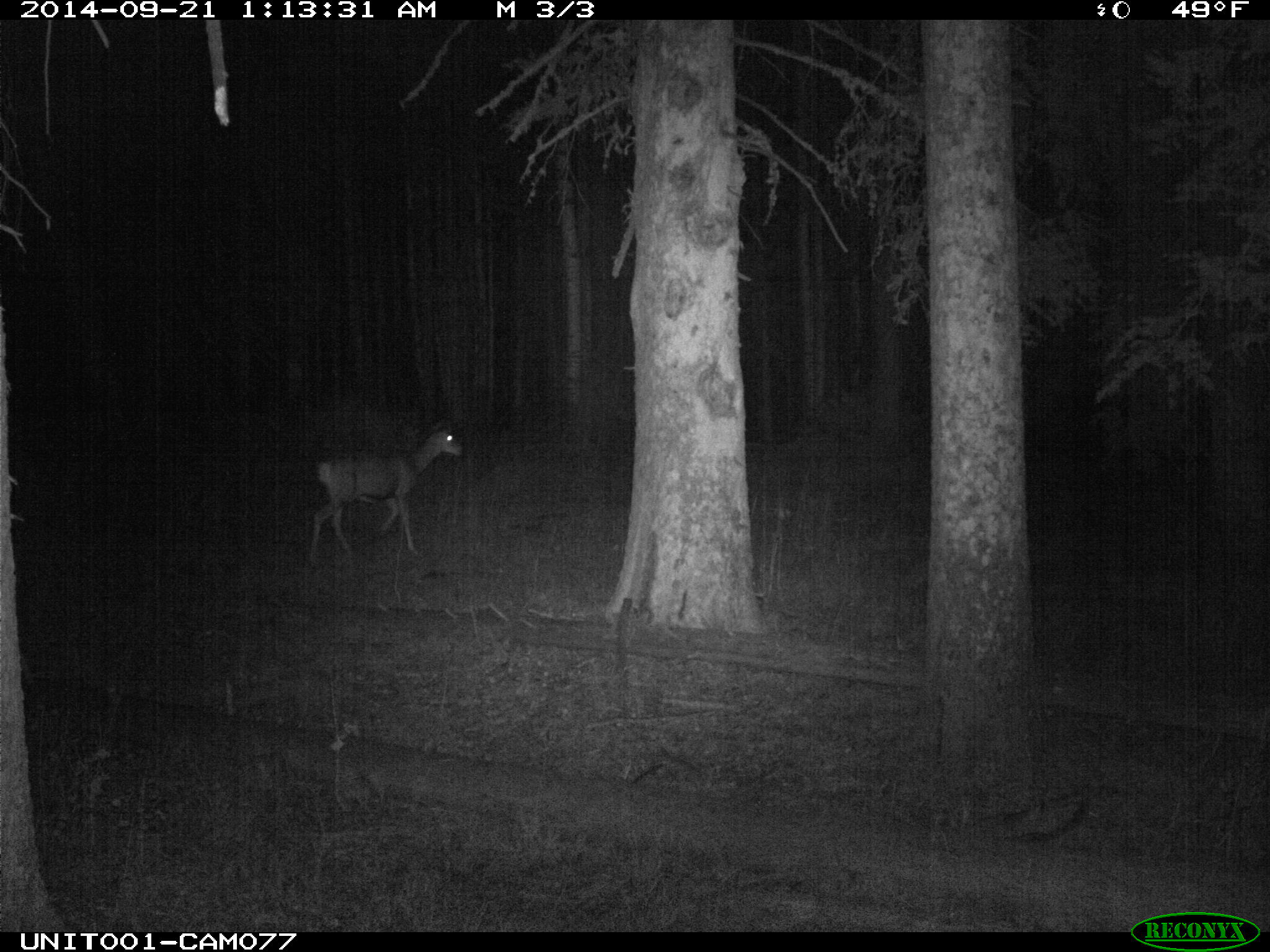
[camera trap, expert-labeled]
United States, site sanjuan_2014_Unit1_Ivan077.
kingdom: Animalia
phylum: Chordata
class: Mammalia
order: Artiodactyla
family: Cervidae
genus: Odocoileus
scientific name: Odocoileus hemionus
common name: mule deer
Odocoileus hemionus (mule deer).